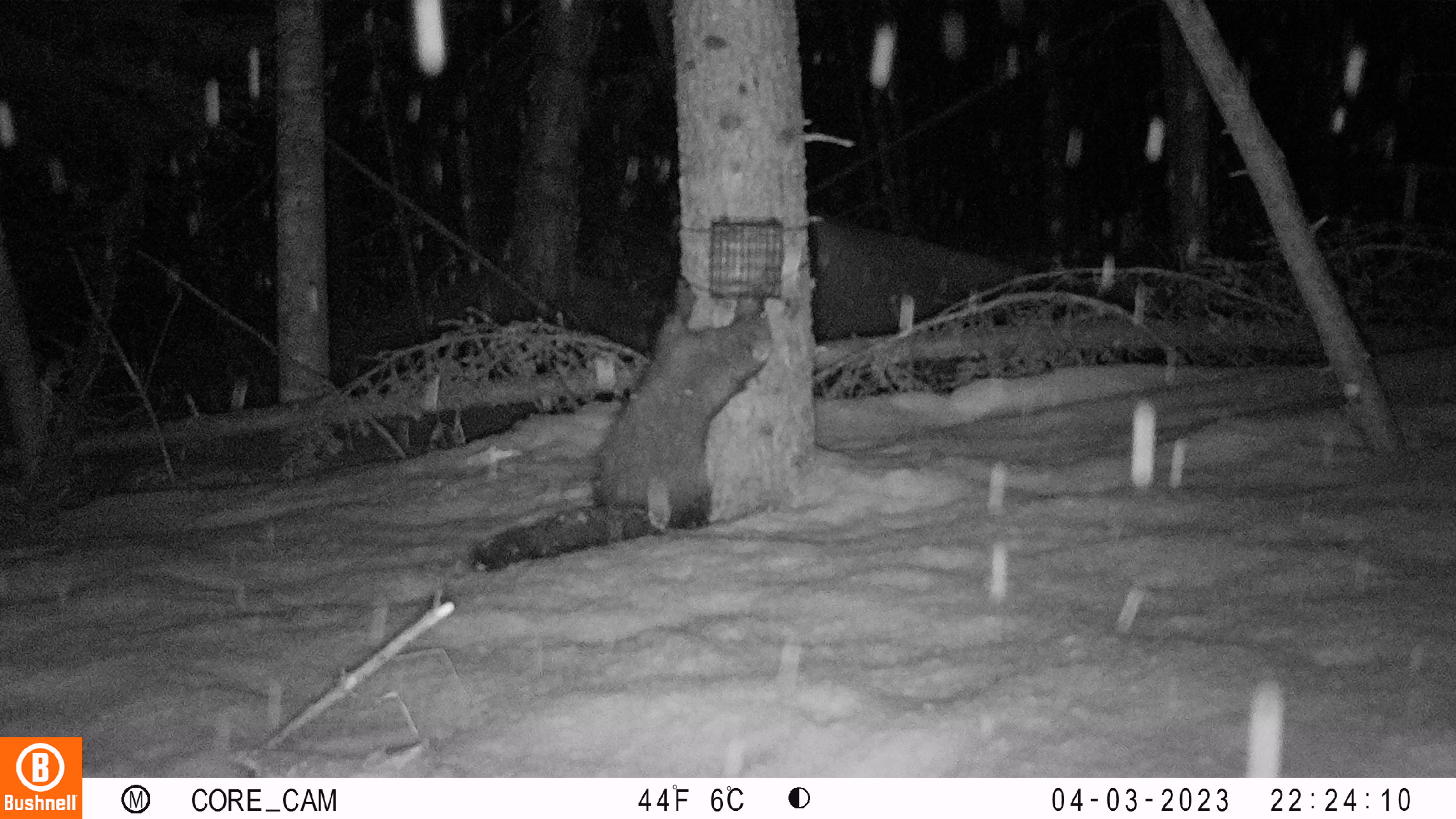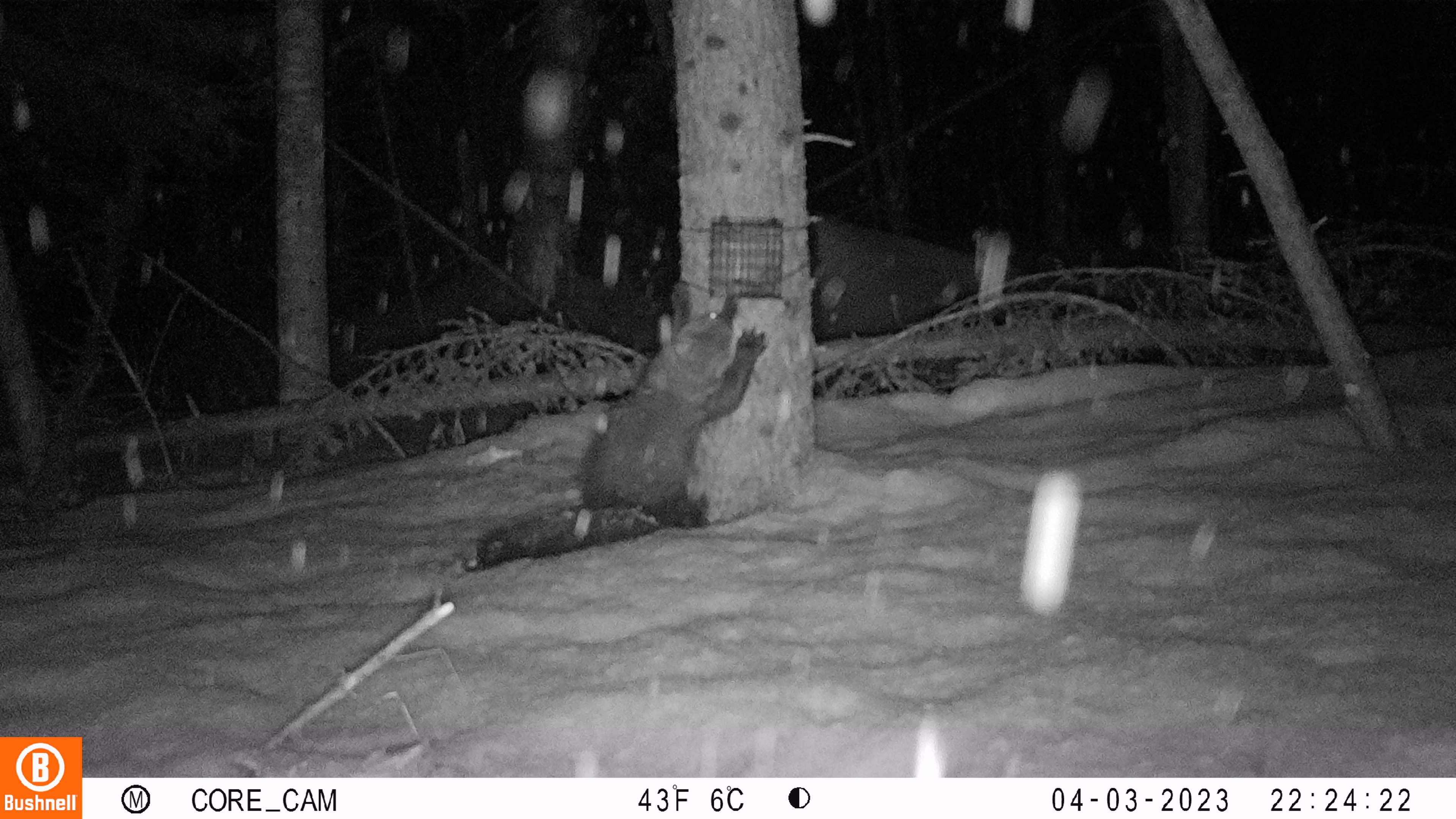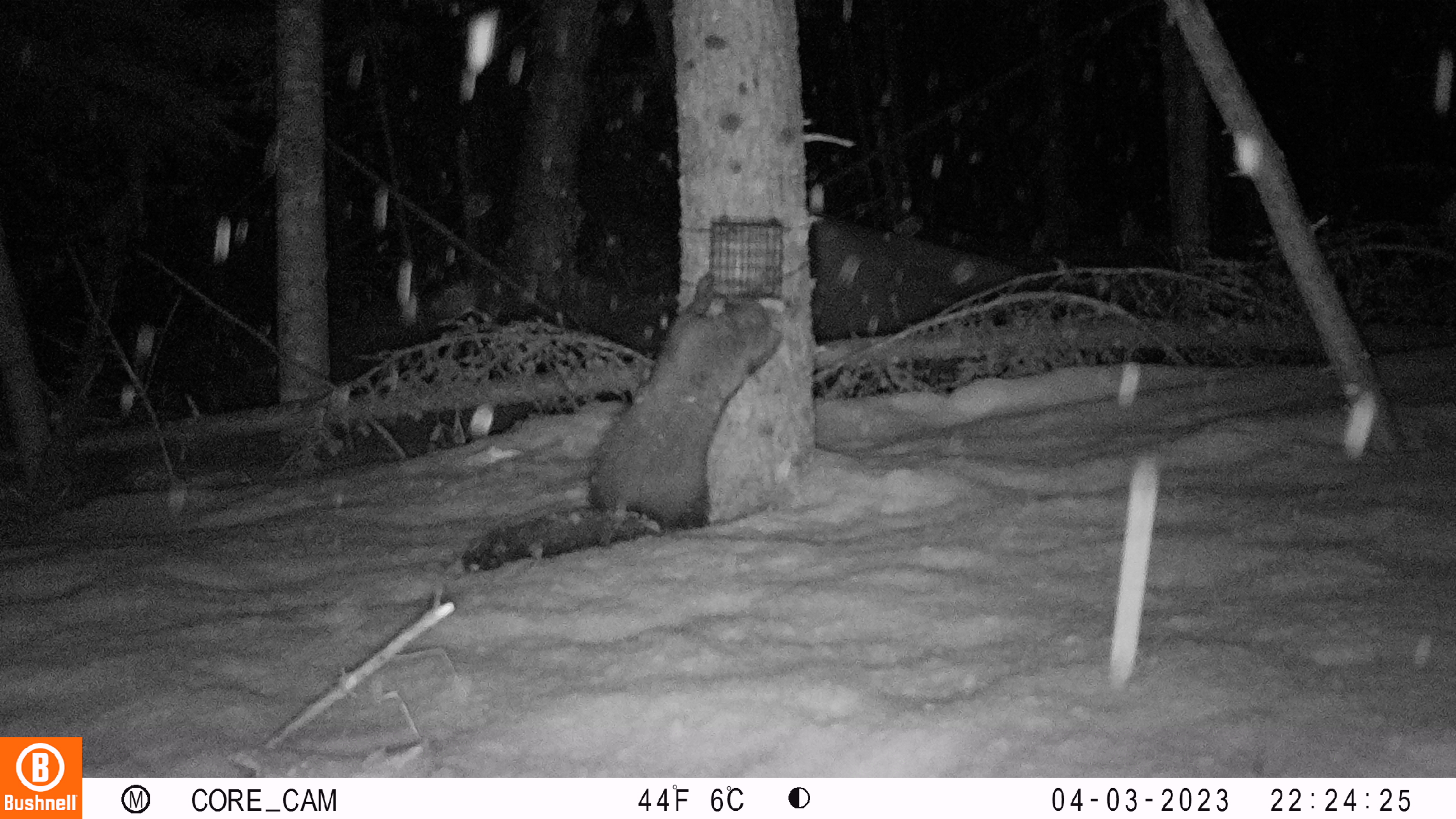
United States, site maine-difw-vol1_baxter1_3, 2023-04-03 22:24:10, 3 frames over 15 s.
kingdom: Animalia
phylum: Chordata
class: Mammalia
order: Carnivora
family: Mustelidae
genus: Pekania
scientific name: Pekania pennanti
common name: fisher